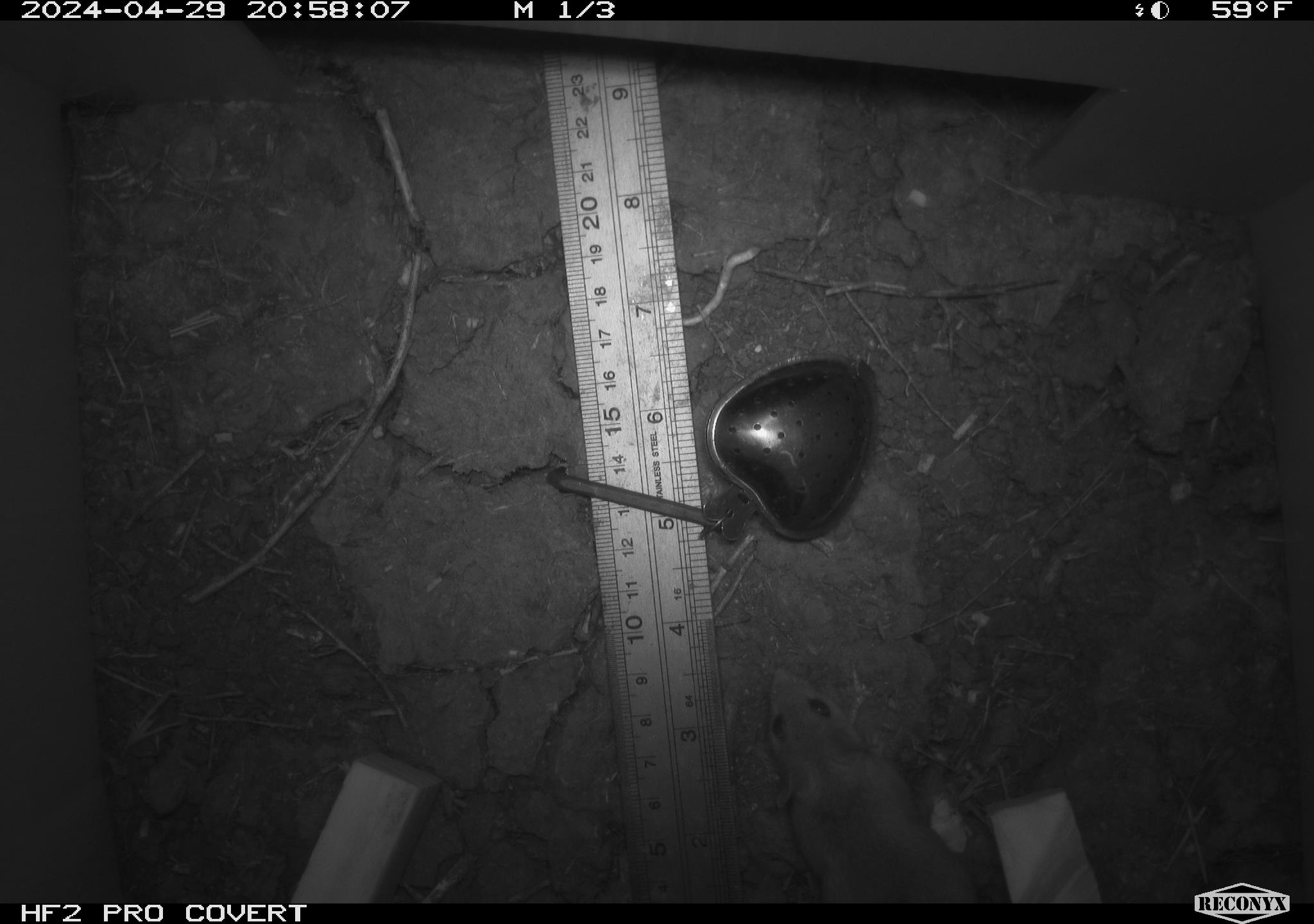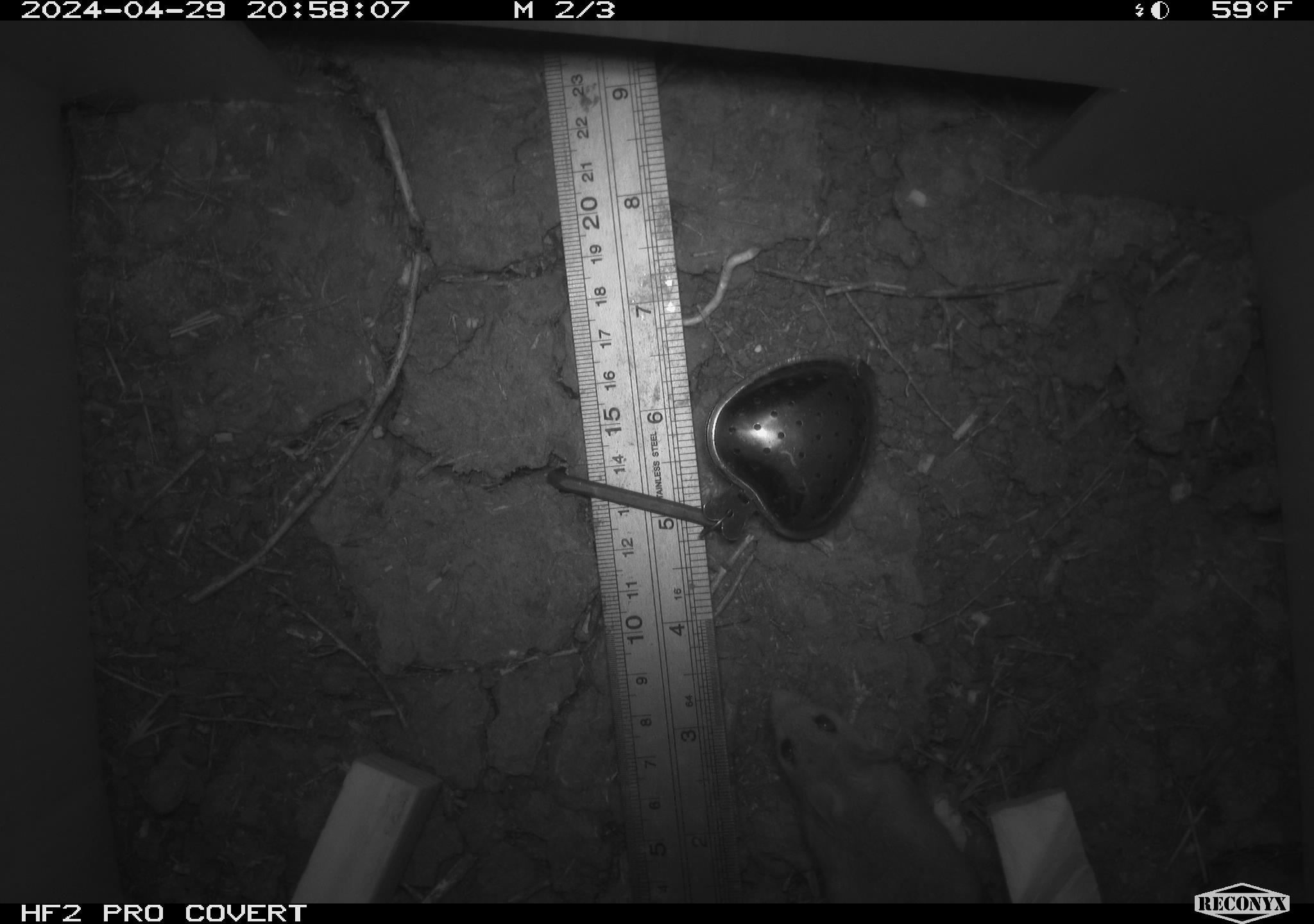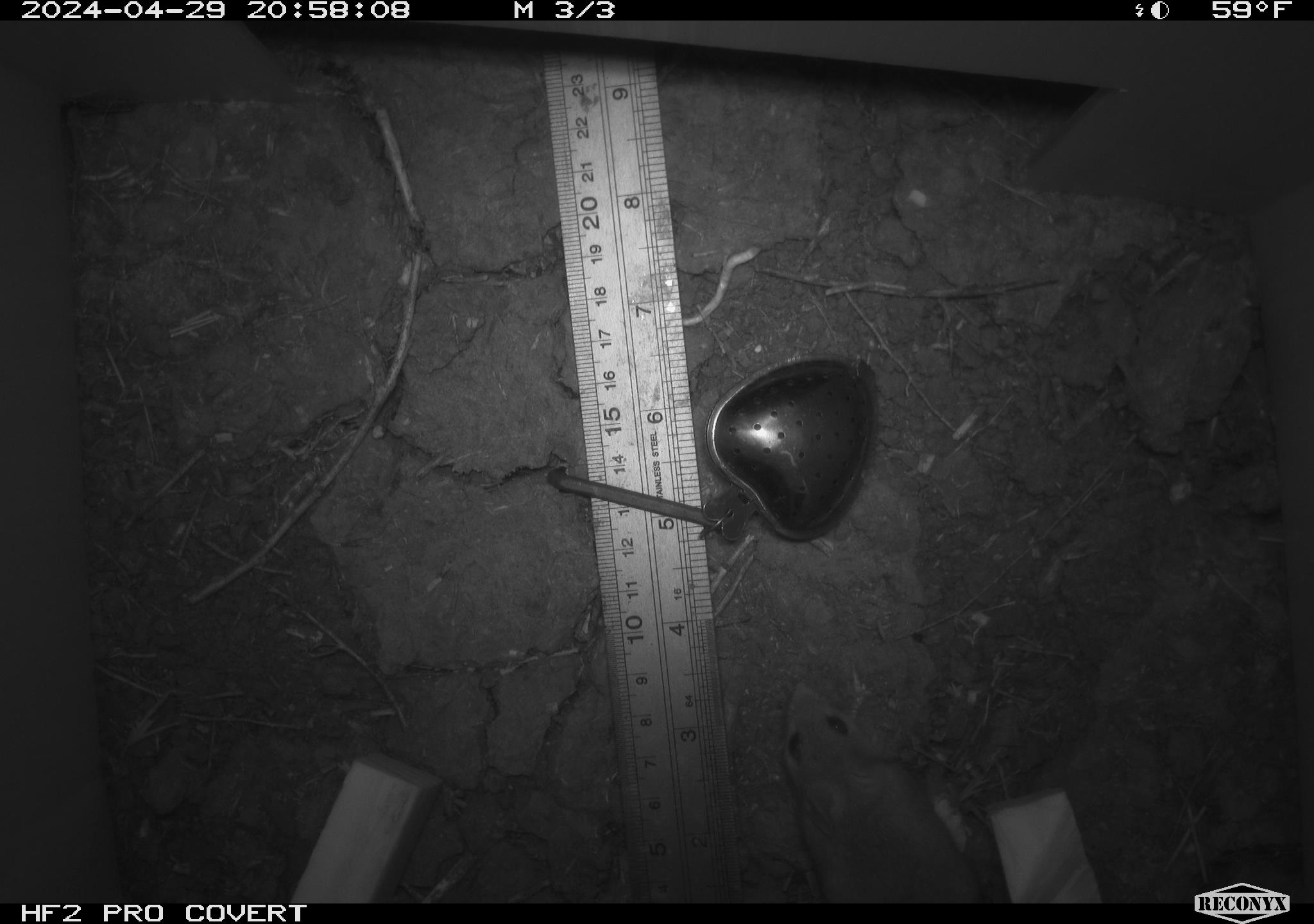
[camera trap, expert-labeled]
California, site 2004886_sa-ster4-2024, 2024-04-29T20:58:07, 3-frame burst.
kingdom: Animalia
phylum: Chordata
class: Mammalia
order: Rodentia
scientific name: Rodentia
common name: mouse species